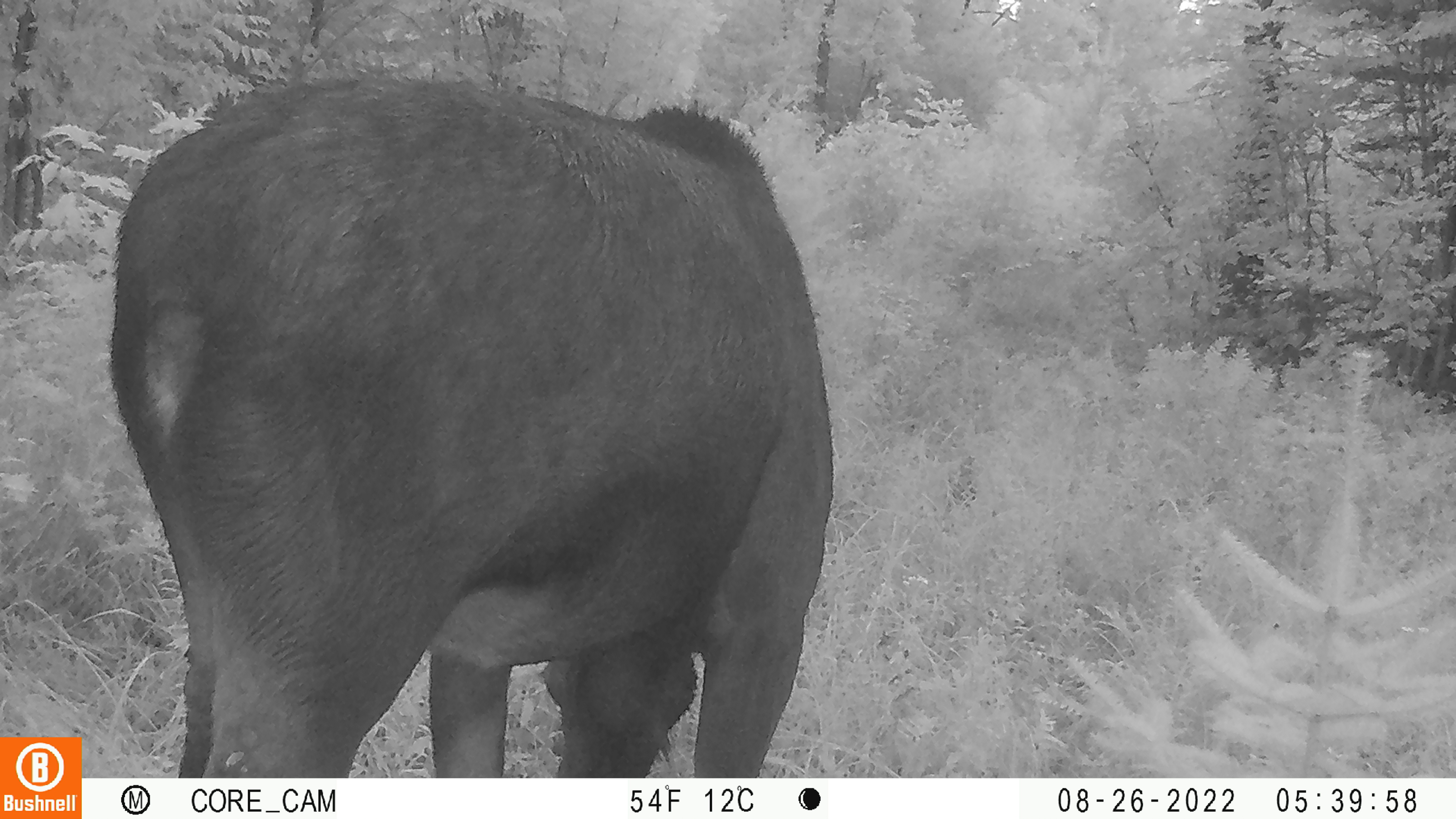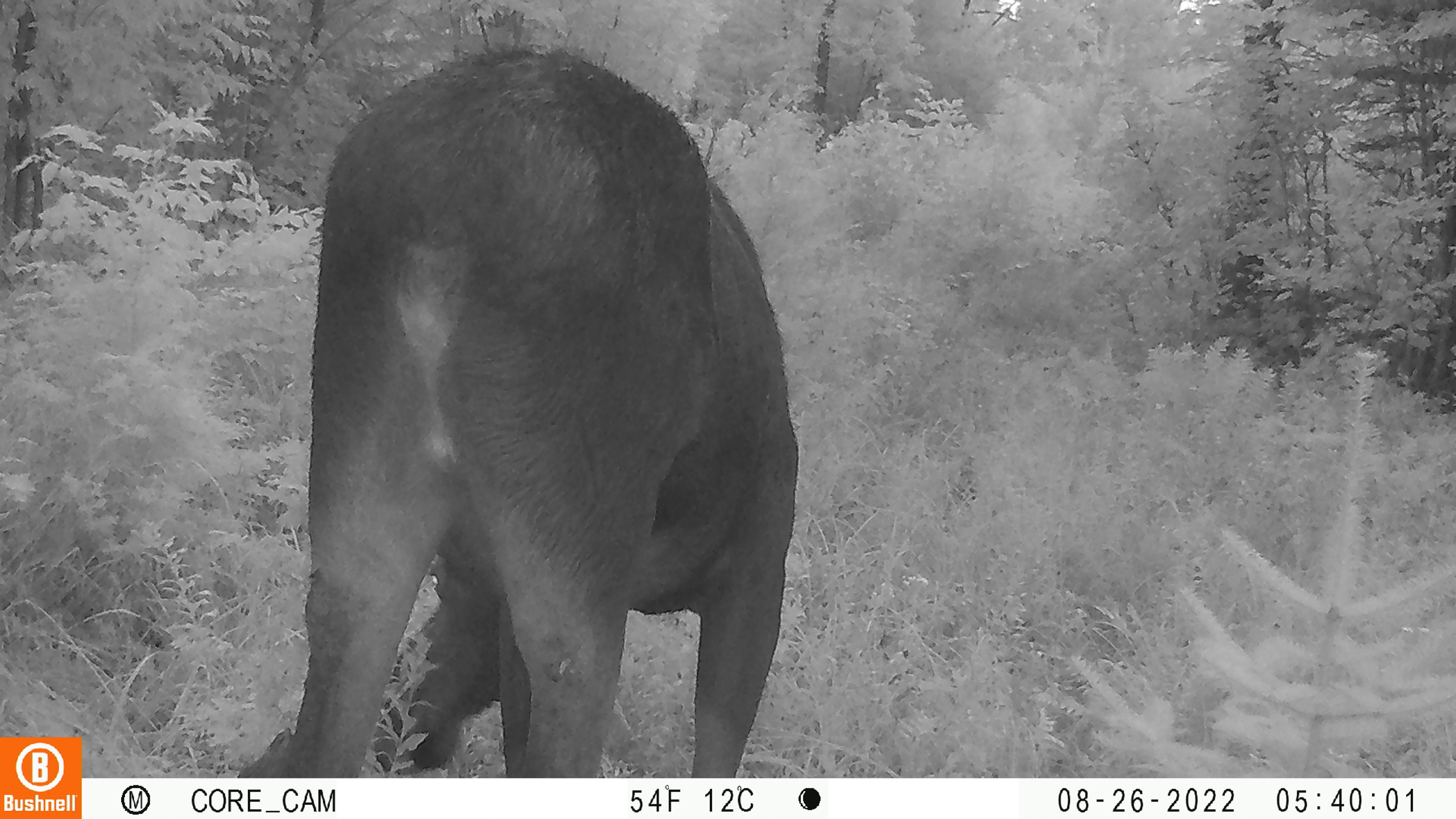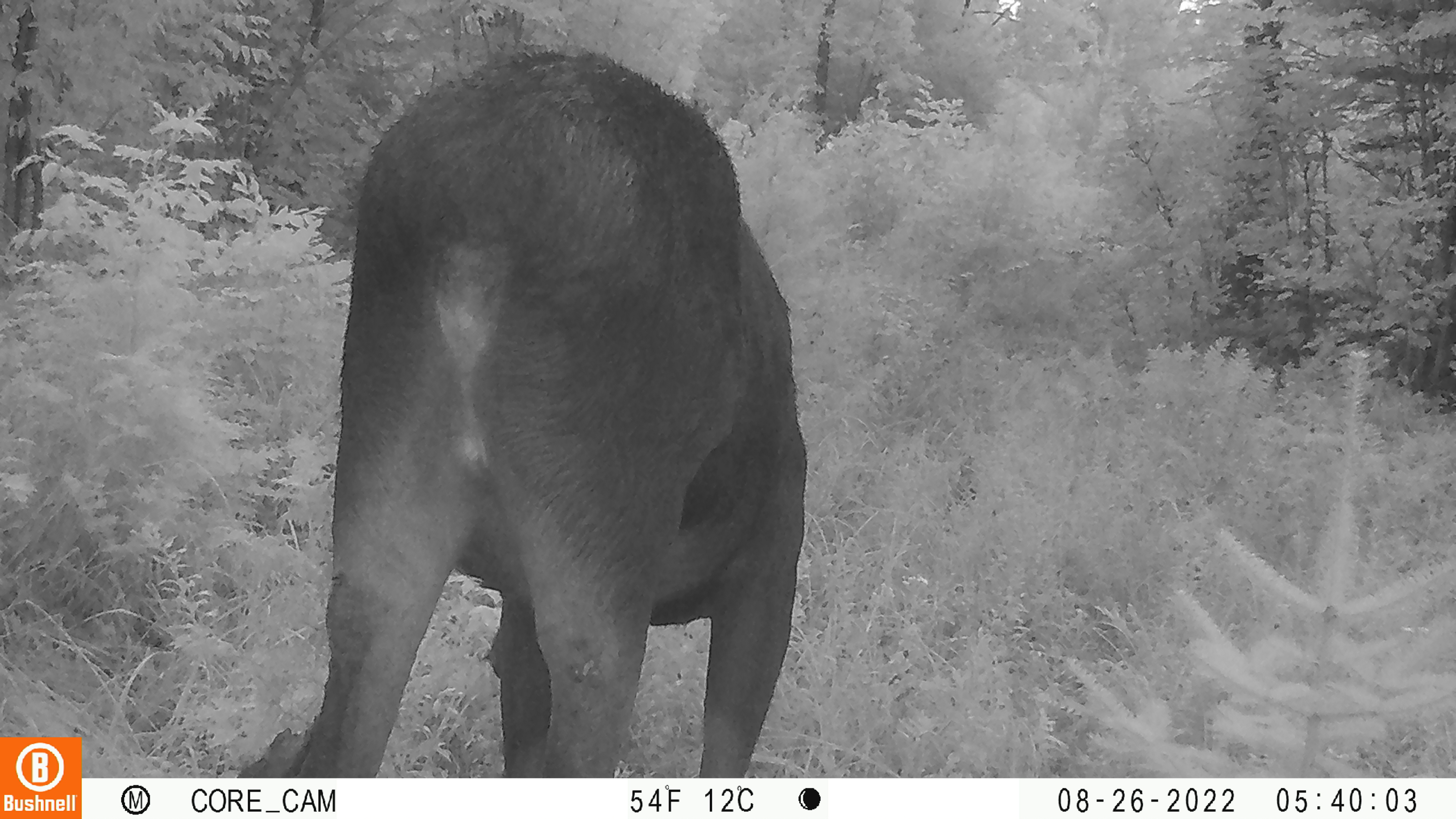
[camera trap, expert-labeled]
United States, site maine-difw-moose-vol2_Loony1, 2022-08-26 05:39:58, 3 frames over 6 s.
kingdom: Animalia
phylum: Chordata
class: Mammalia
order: Artiodactyla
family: Cervidae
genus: Alces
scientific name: Alces alces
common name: moose